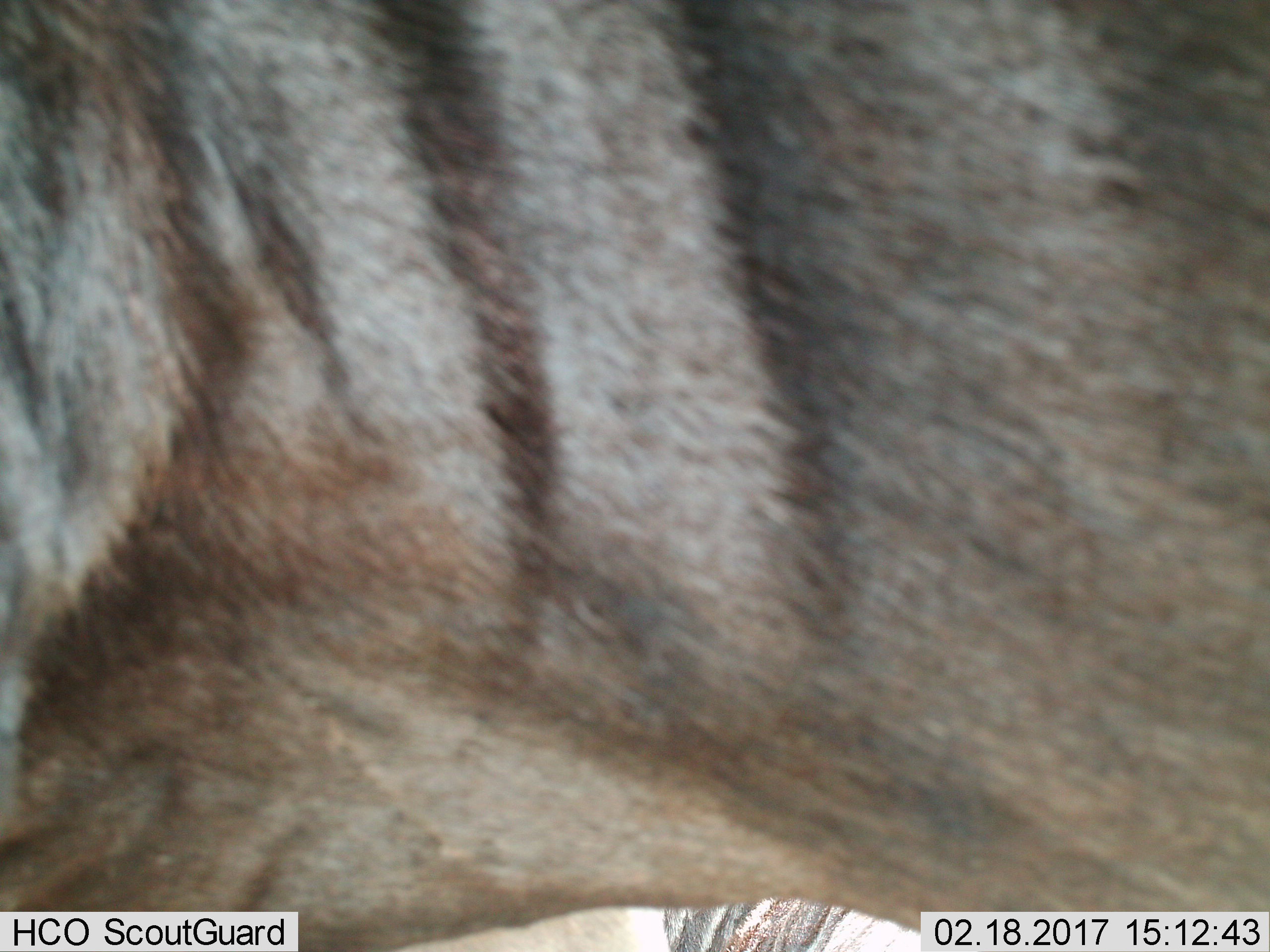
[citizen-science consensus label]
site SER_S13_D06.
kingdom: Animalia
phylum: Chordata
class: Mammalia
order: Artiodactyla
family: Bovidae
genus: Connochaetes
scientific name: Connochaetes taurinus taurinus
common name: blue wildebeest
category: wildebeestblue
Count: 1.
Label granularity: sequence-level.